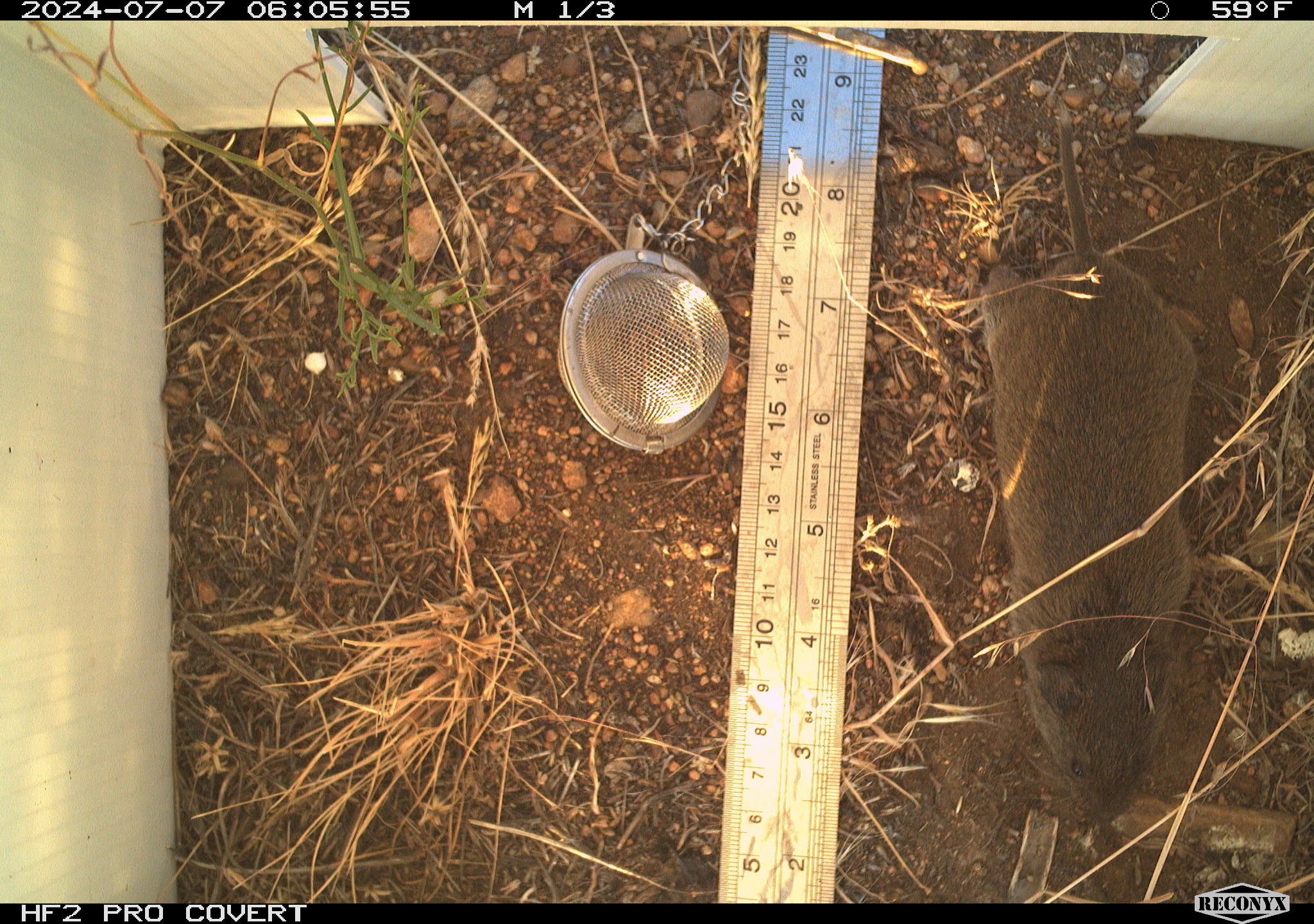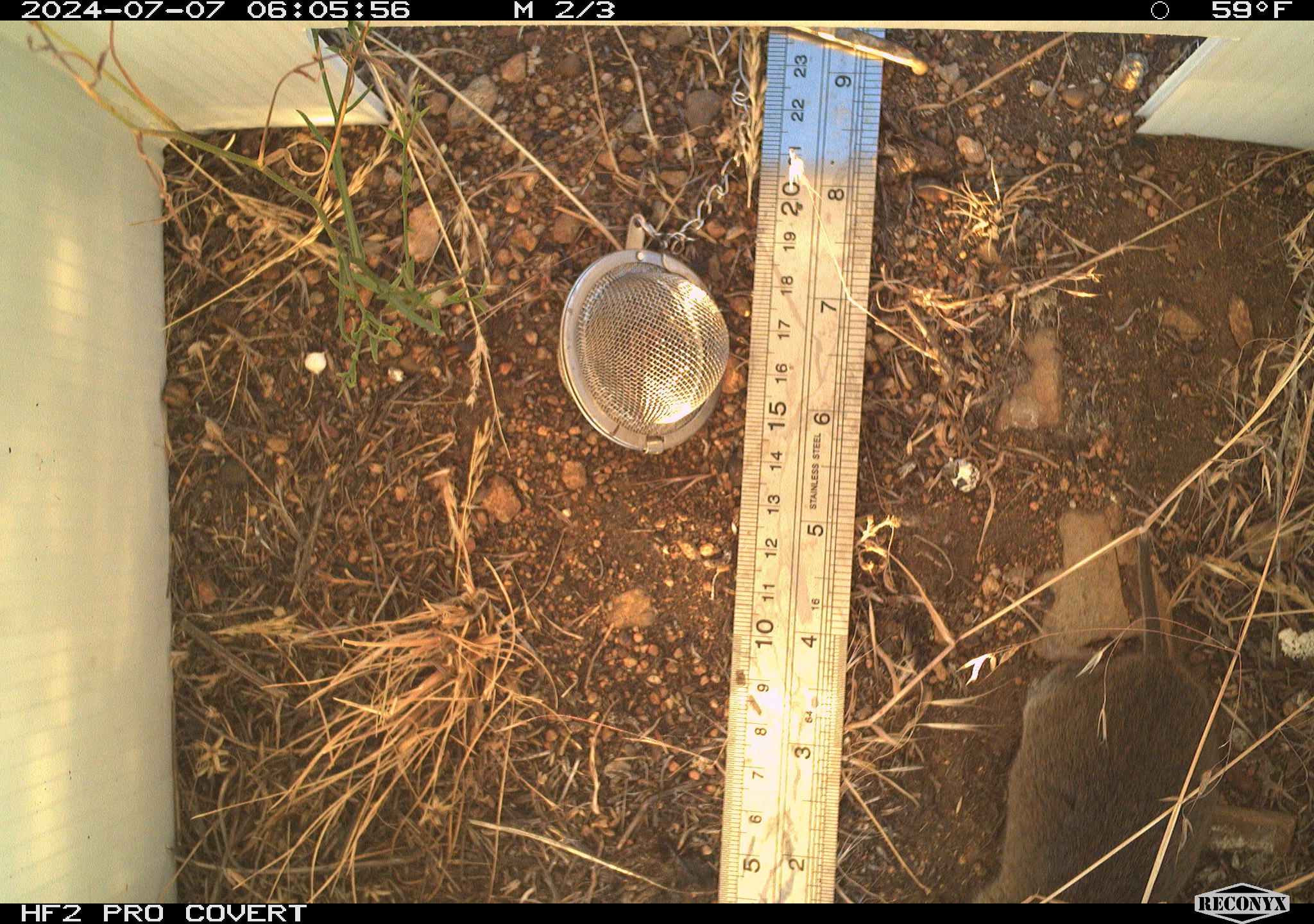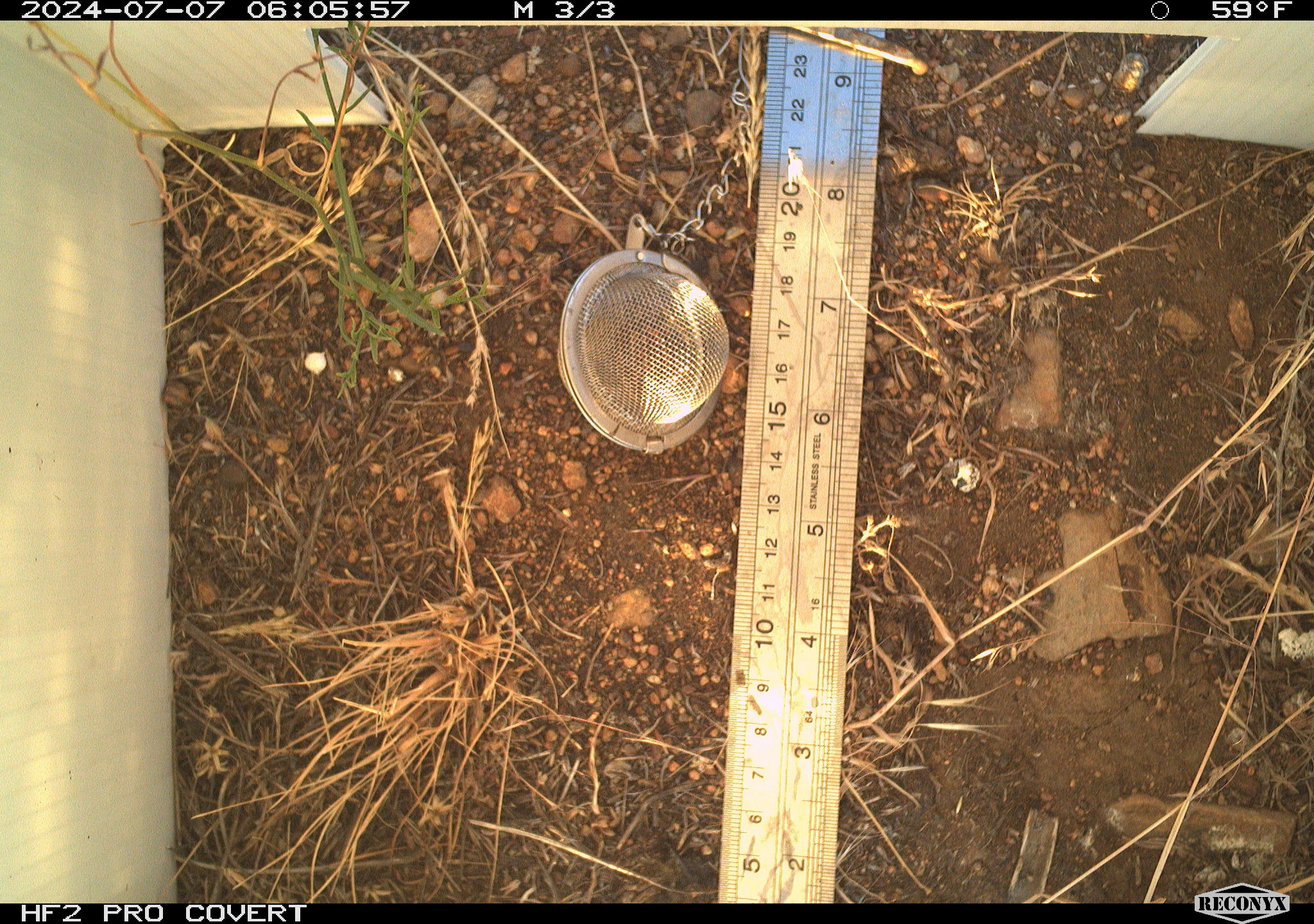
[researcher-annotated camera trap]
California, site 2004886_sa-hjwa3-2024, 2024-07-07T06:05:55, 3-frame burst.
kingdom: Animalia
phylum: Chordata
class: Mammalia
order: Rodentia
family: Cricetidae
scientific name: Cricetidae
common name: hamsters, voles, lemmings, and allies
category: cricetidae family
Cricetidae family (hamsters, voles, lemmings, and allies) (Cricetidae).